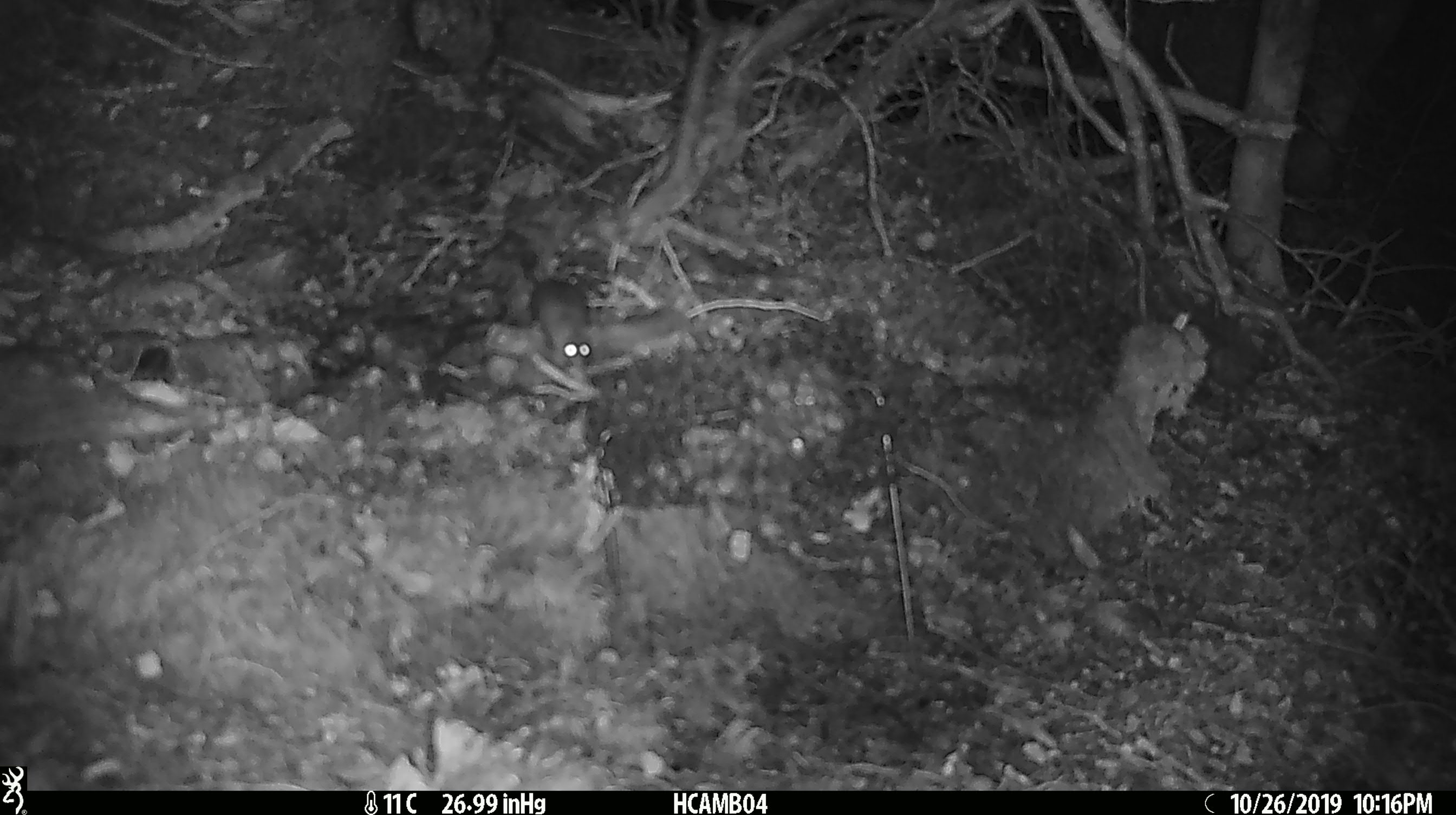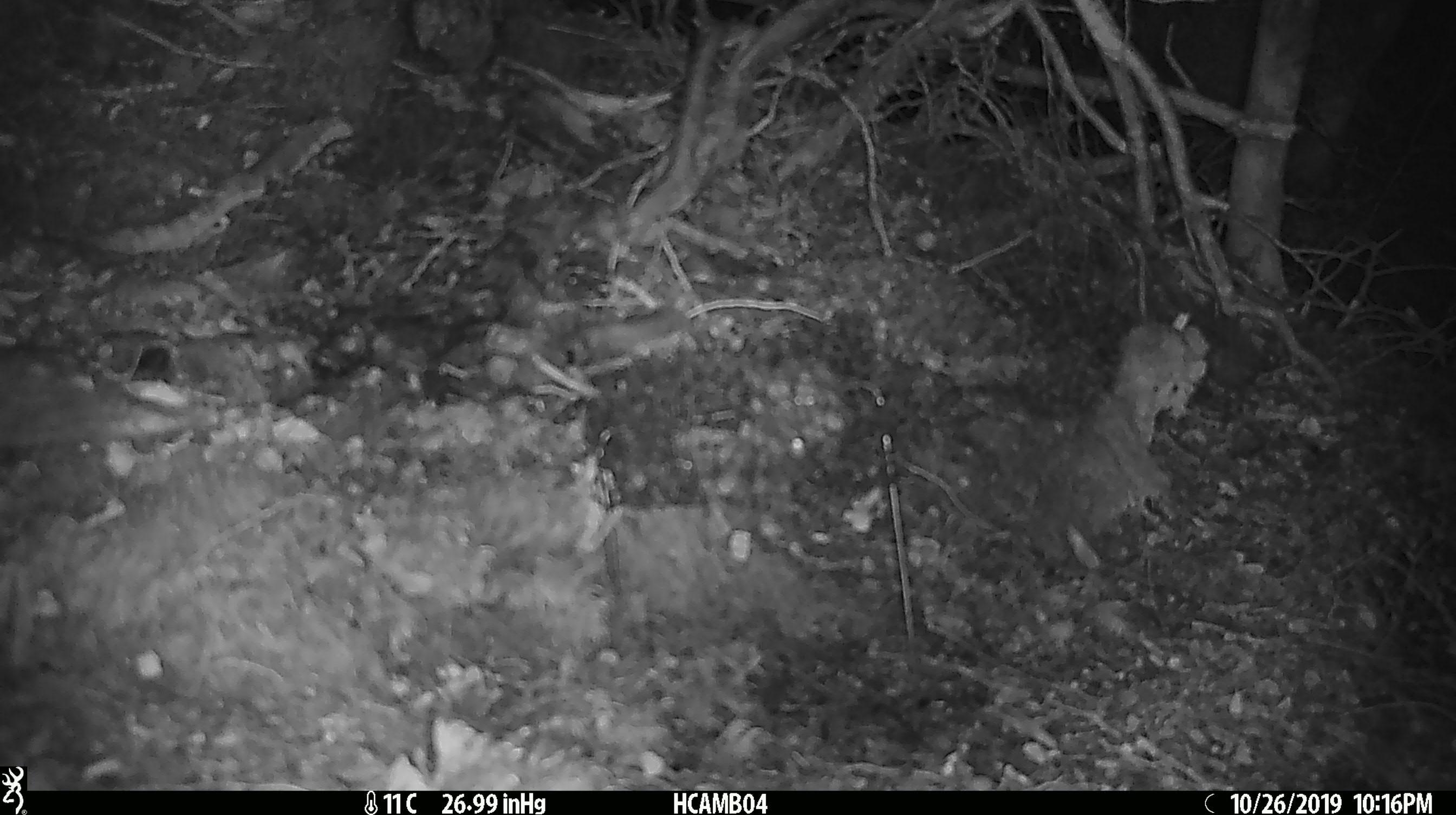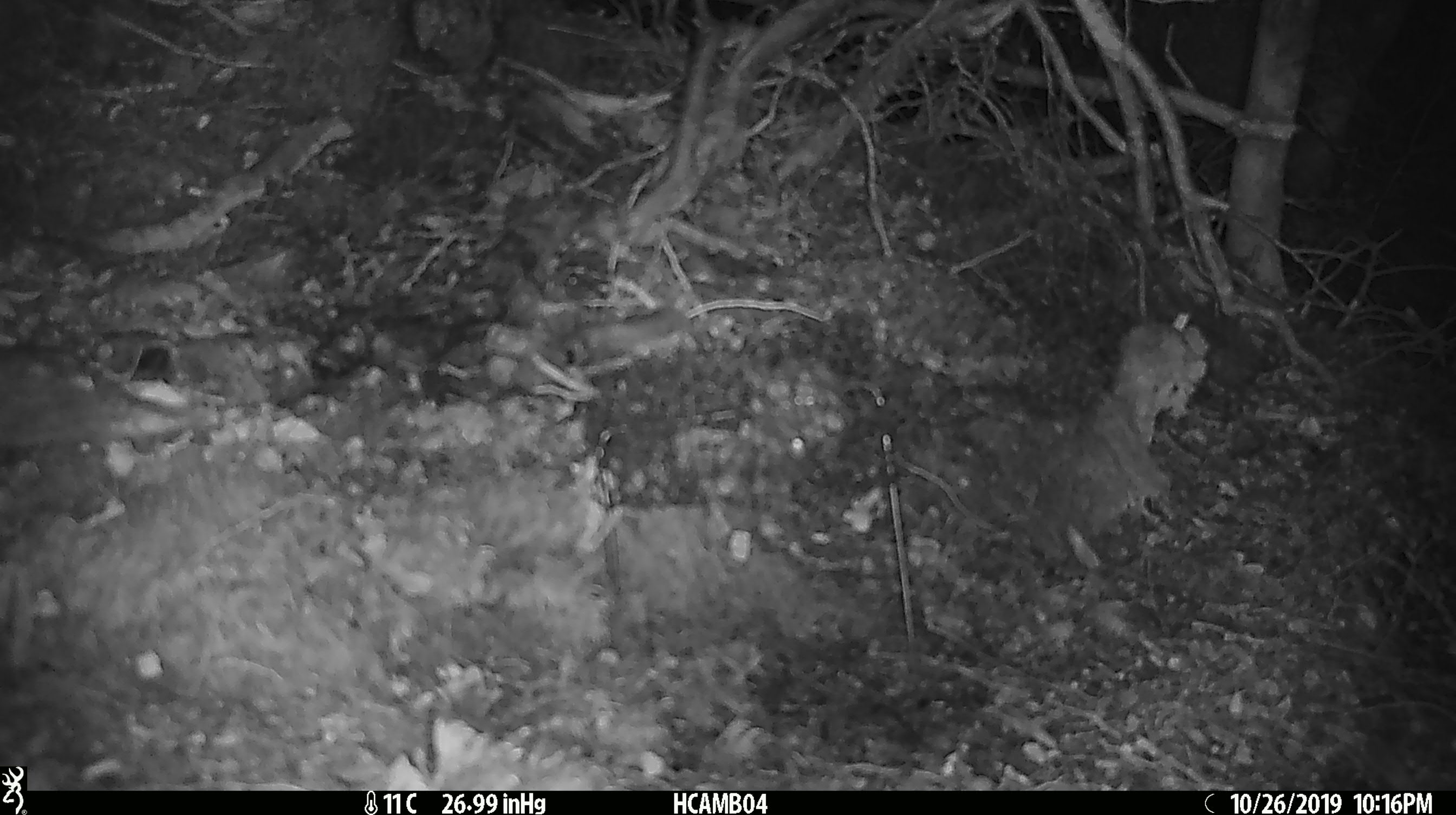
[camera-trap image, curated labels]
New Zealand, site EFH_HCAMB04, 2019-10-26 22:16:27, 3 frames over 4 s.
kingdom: Animalia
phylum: Chordata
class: Mammalia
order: Rodentia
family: Muridae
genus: Mus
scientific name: Mus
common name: mouse